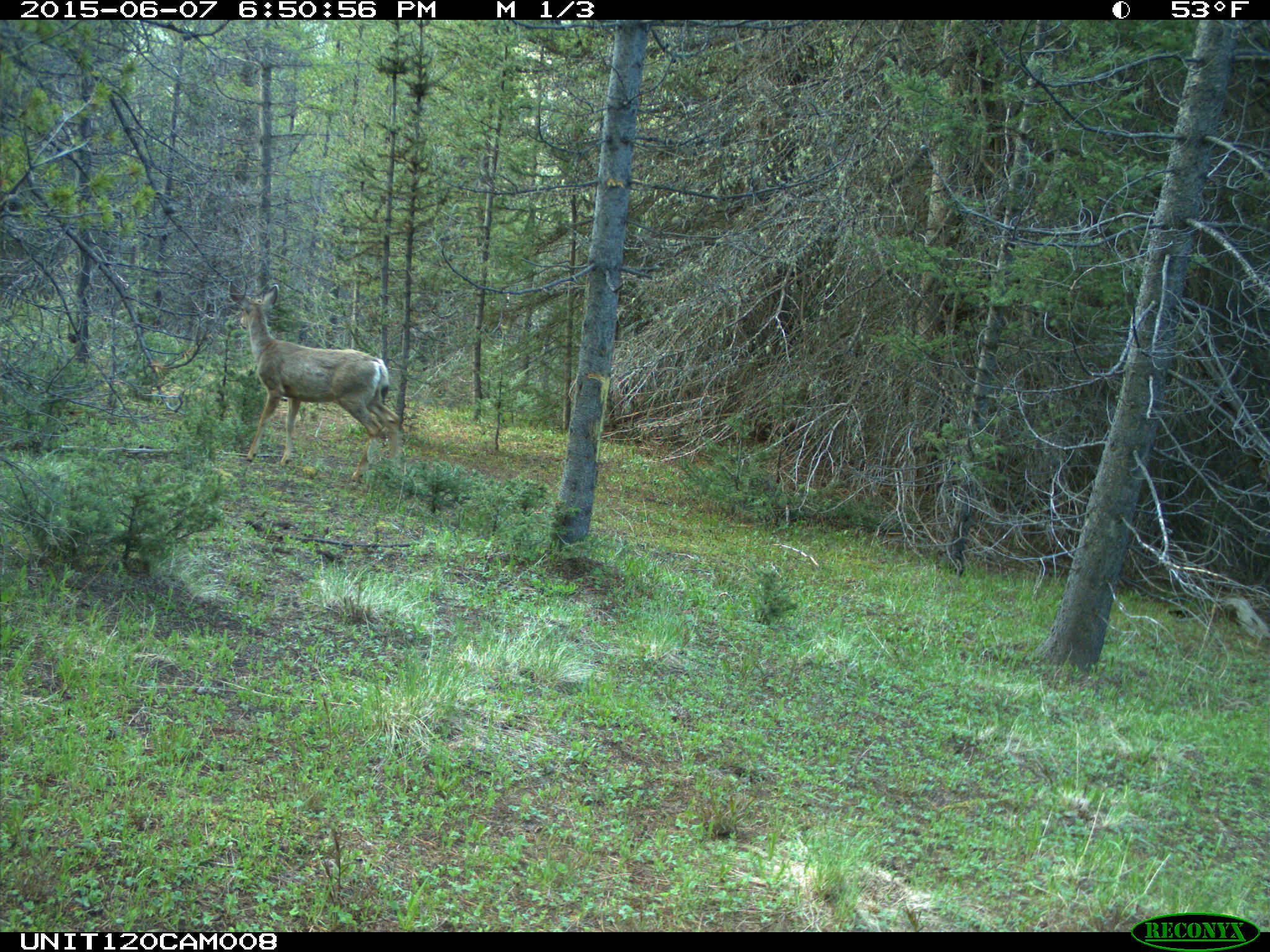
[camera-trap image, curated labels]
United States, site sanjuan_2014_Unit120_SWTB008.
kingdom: Animalia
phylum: Chordata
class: Mammalia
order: Artiodactyla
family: Cervidae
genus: Odocoileus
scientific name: Odocoileus hemionus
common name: mule deer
Odocoileus hemionus (mule deer).